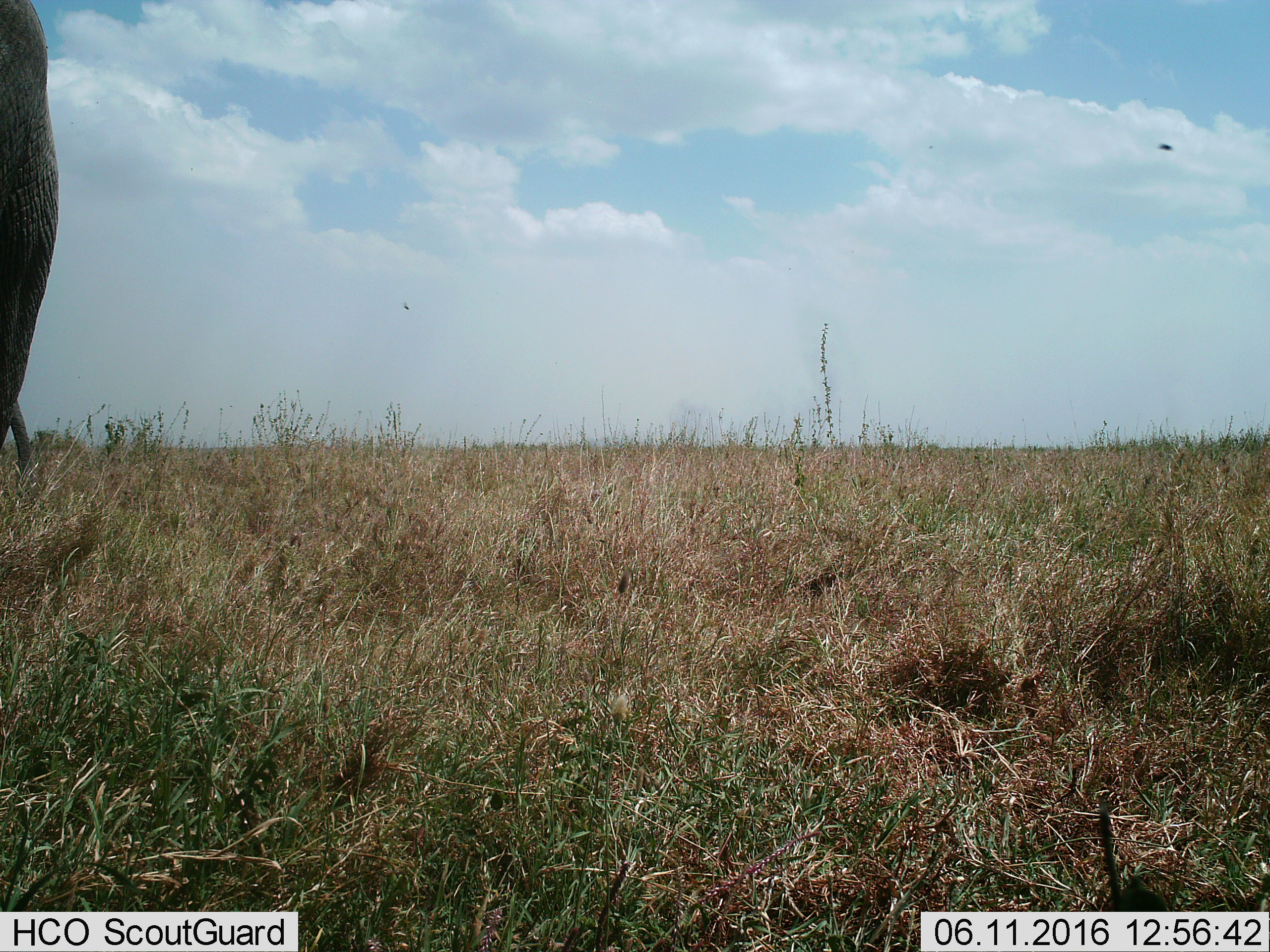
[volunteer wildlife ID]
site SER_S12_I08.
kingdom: Animalia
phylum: Chordata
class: Mammalia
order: Proboscidea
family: Elephantidae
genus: Loxodonta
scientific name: Loxodonta africana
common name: african bush elephant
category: elephant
Elephant (african bush elephant) (Loxodonta africana), count 1. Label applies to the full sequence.